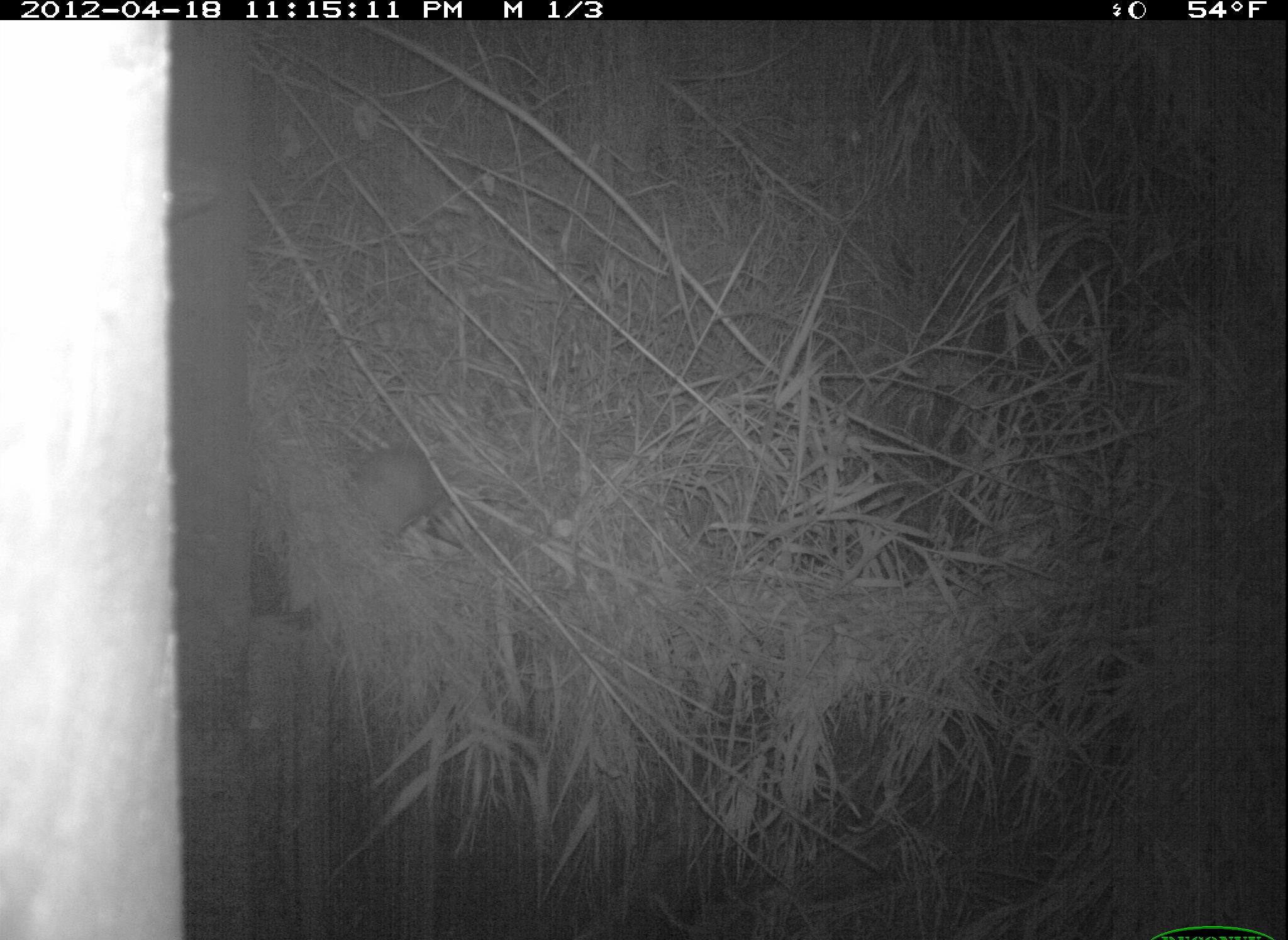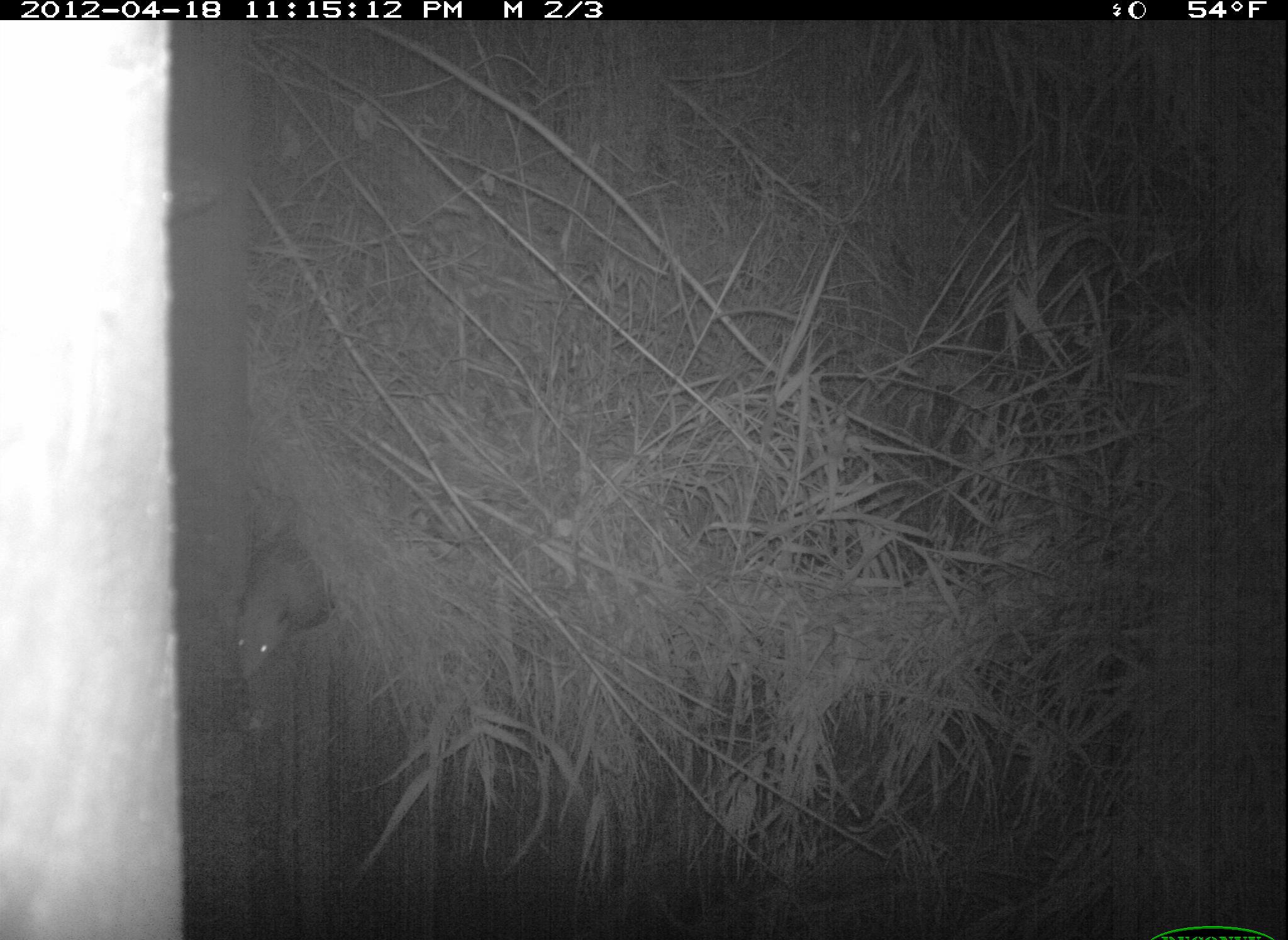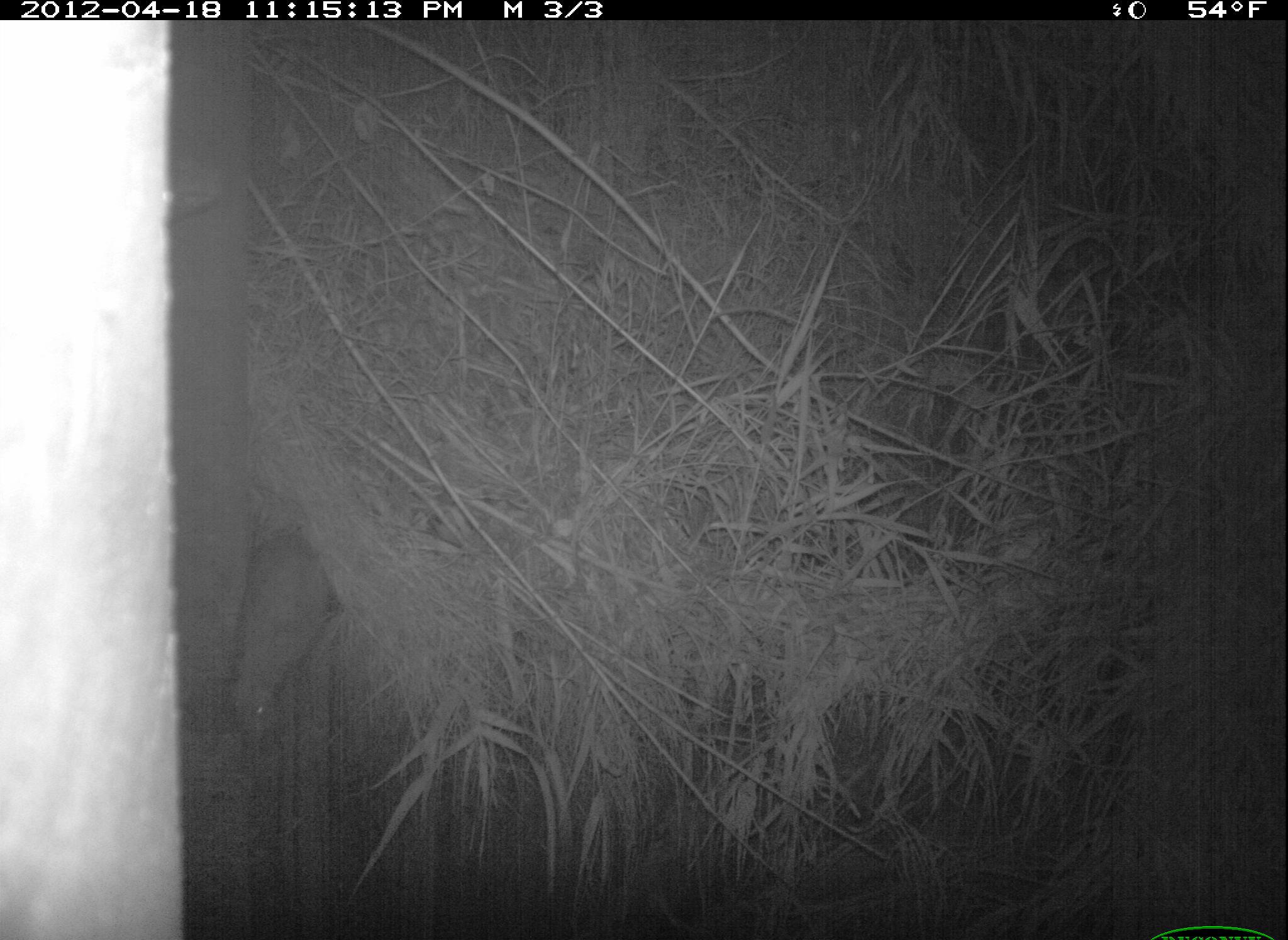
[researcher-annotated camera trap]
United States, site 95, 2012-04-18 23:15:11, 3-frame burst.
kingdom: Animalia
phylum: Chordata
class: Mammalia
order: Didelphimorphia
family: Didelphidae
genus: Didelphis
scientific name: Didelphis virginiana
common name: virginia opossum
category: opossum